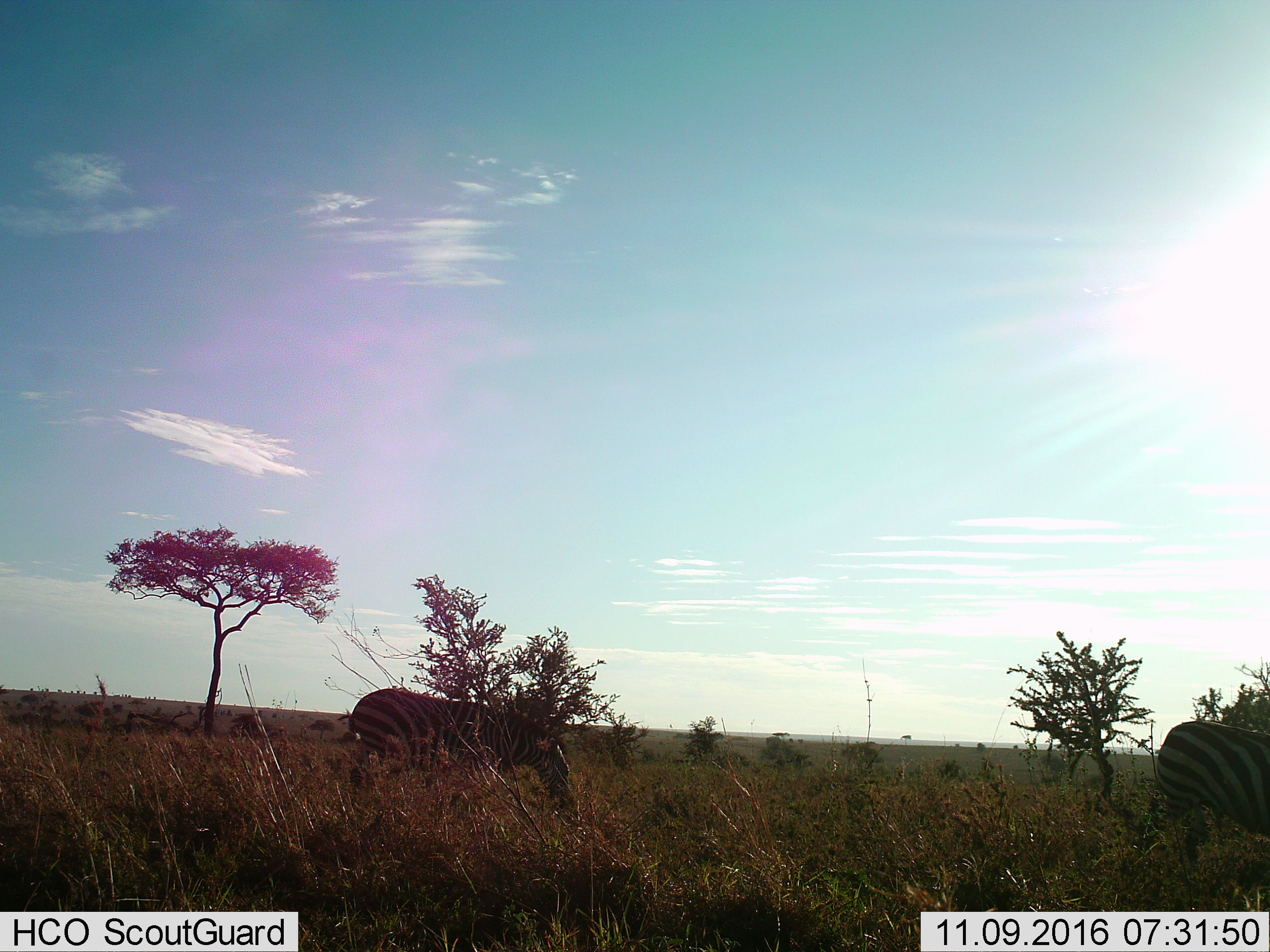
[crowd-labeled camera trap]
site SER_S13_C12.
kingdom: Animalia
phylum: Chordata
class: Mammalia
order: Perissodactyla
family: Equidae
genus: Equus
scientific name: Equus quagga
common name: plains zebra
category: zebraplains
Zebraplains (plains zebra) (Equus quagga), count 2. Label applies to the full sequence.